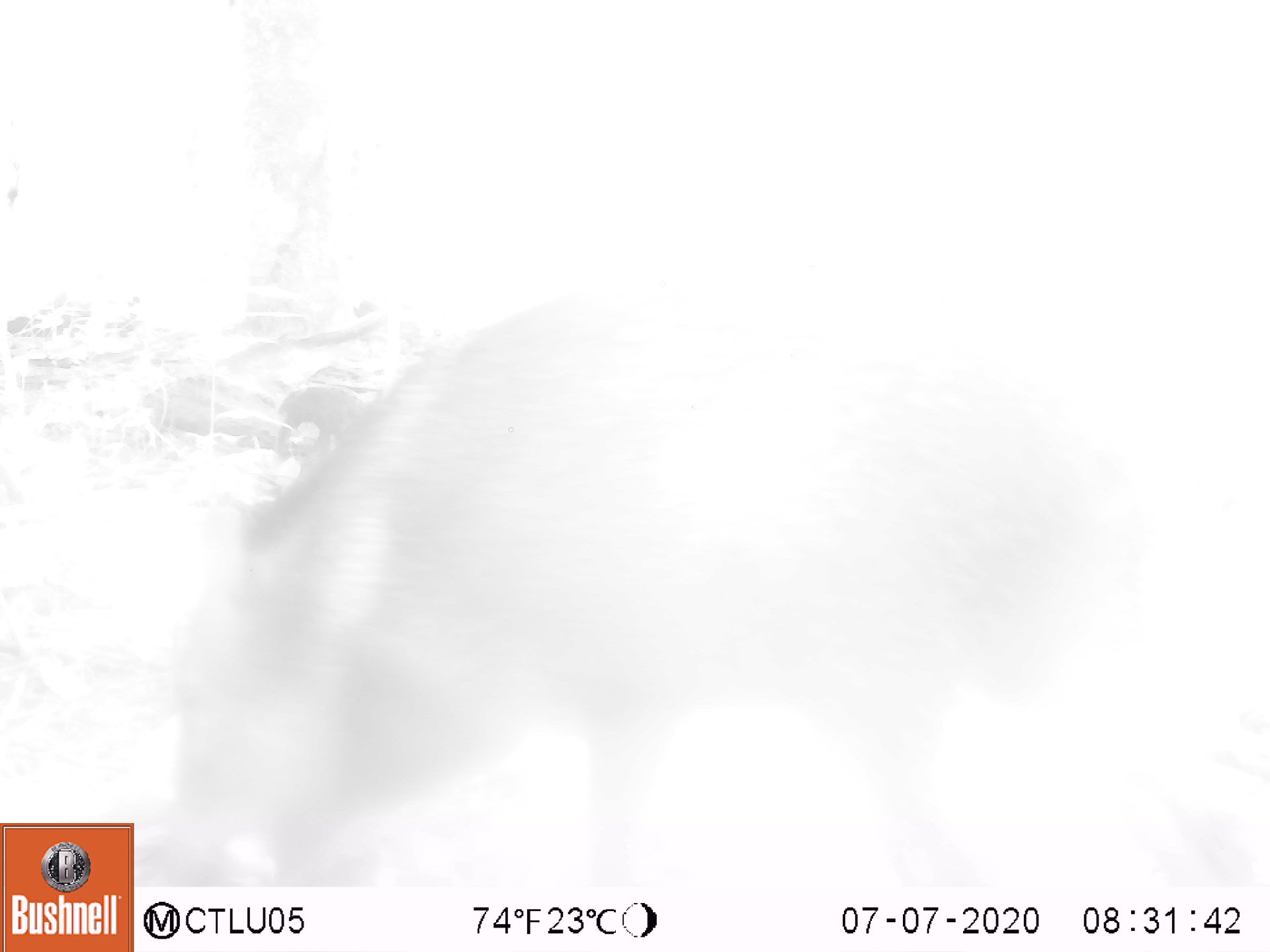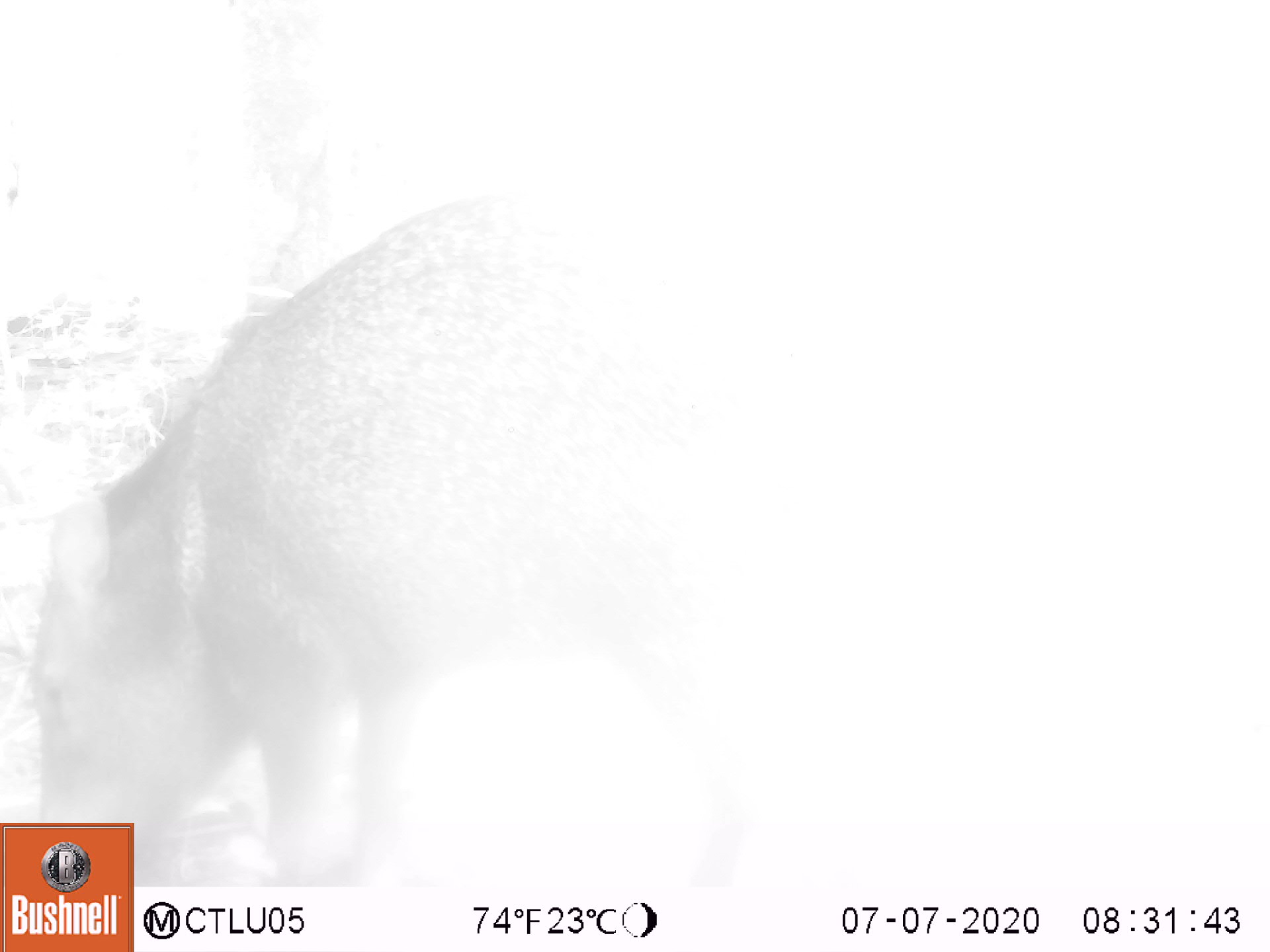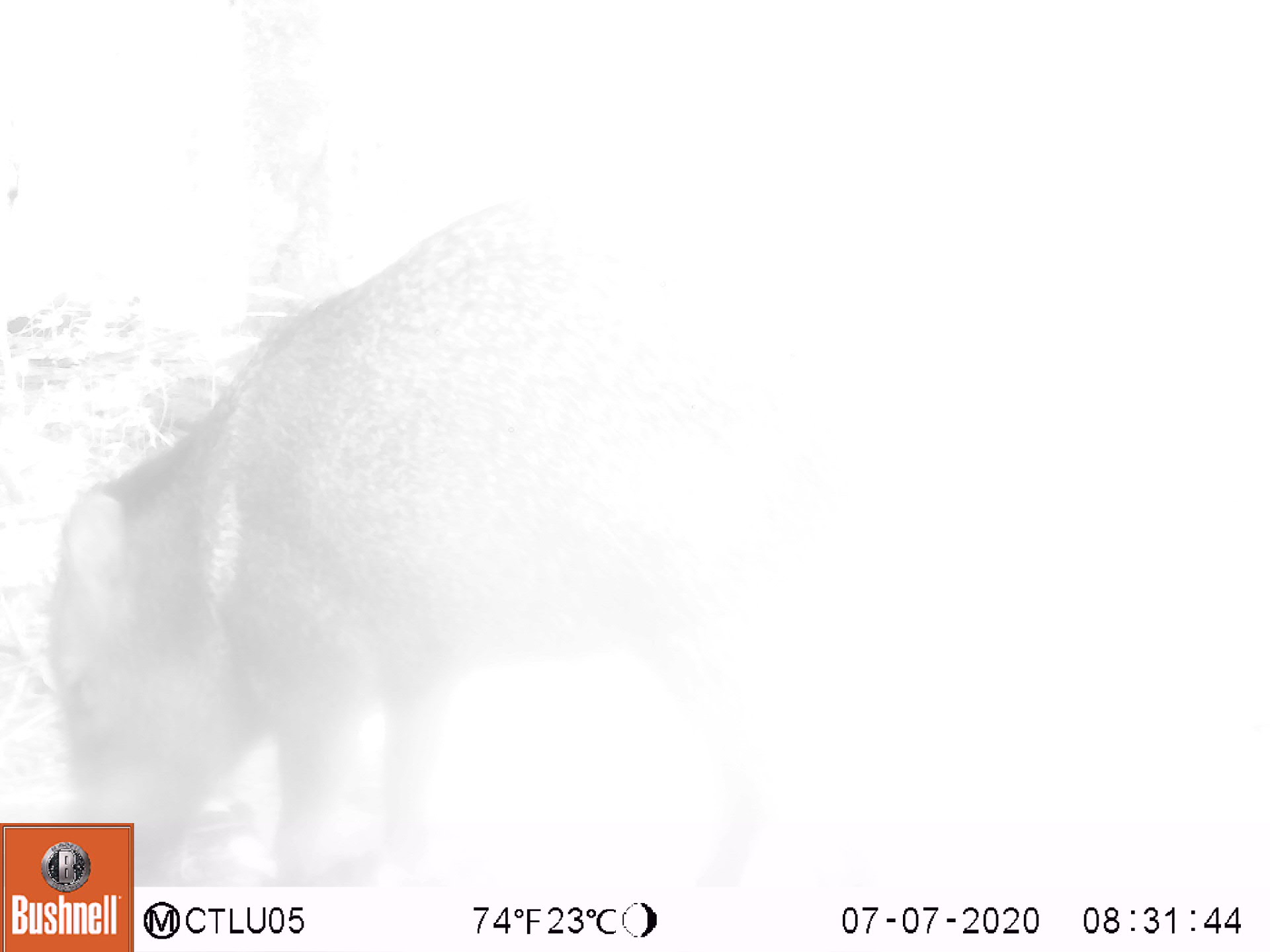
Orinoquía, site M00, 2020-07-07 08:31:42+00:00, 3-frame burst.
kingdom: Animalia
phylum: Chordata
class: Mammalia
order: Artiodactyla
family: Tayassuidae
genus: Pecari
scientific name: Pecari tajacu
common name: collared peccary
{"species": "collared peccary (Pecari tajacu)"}